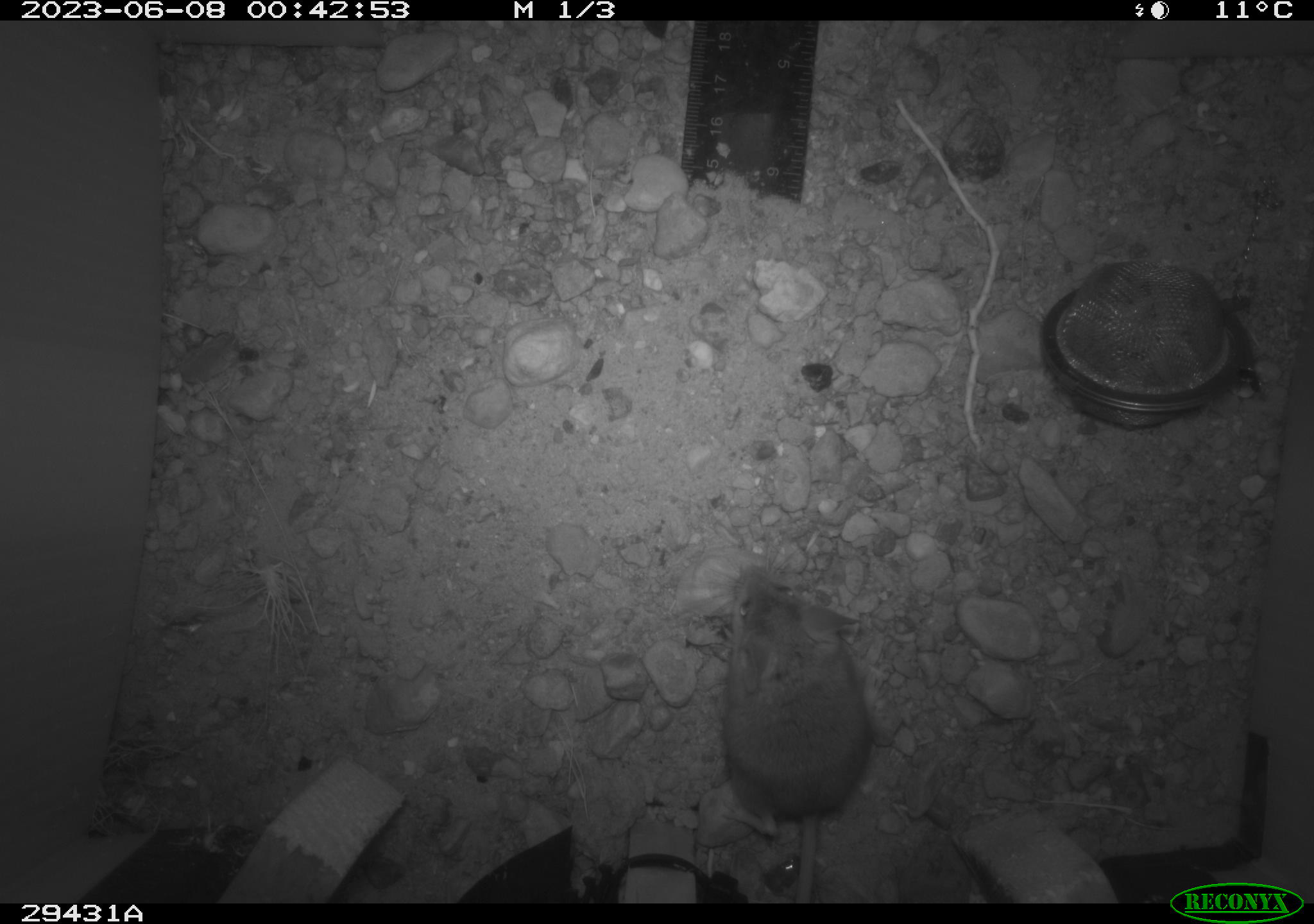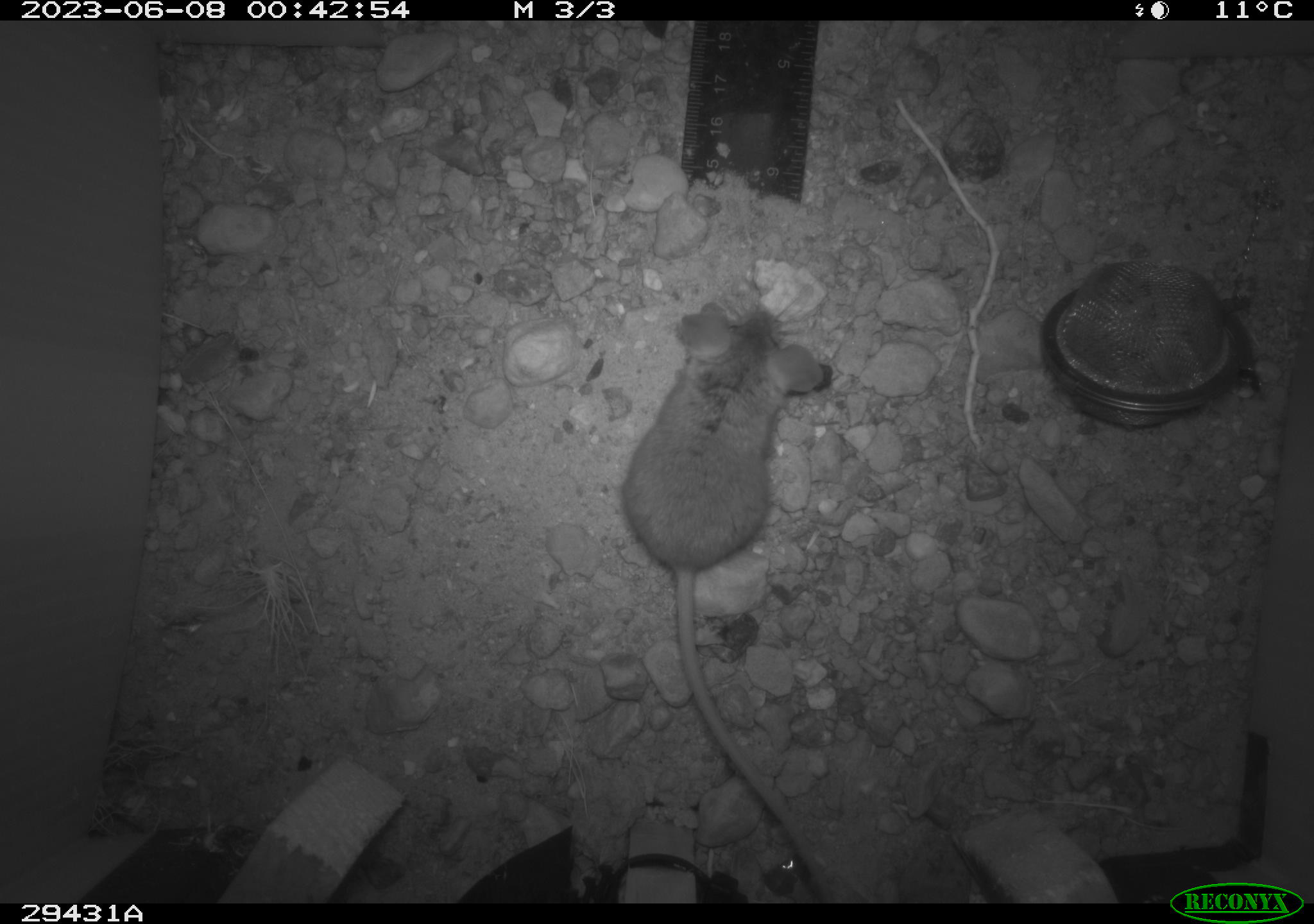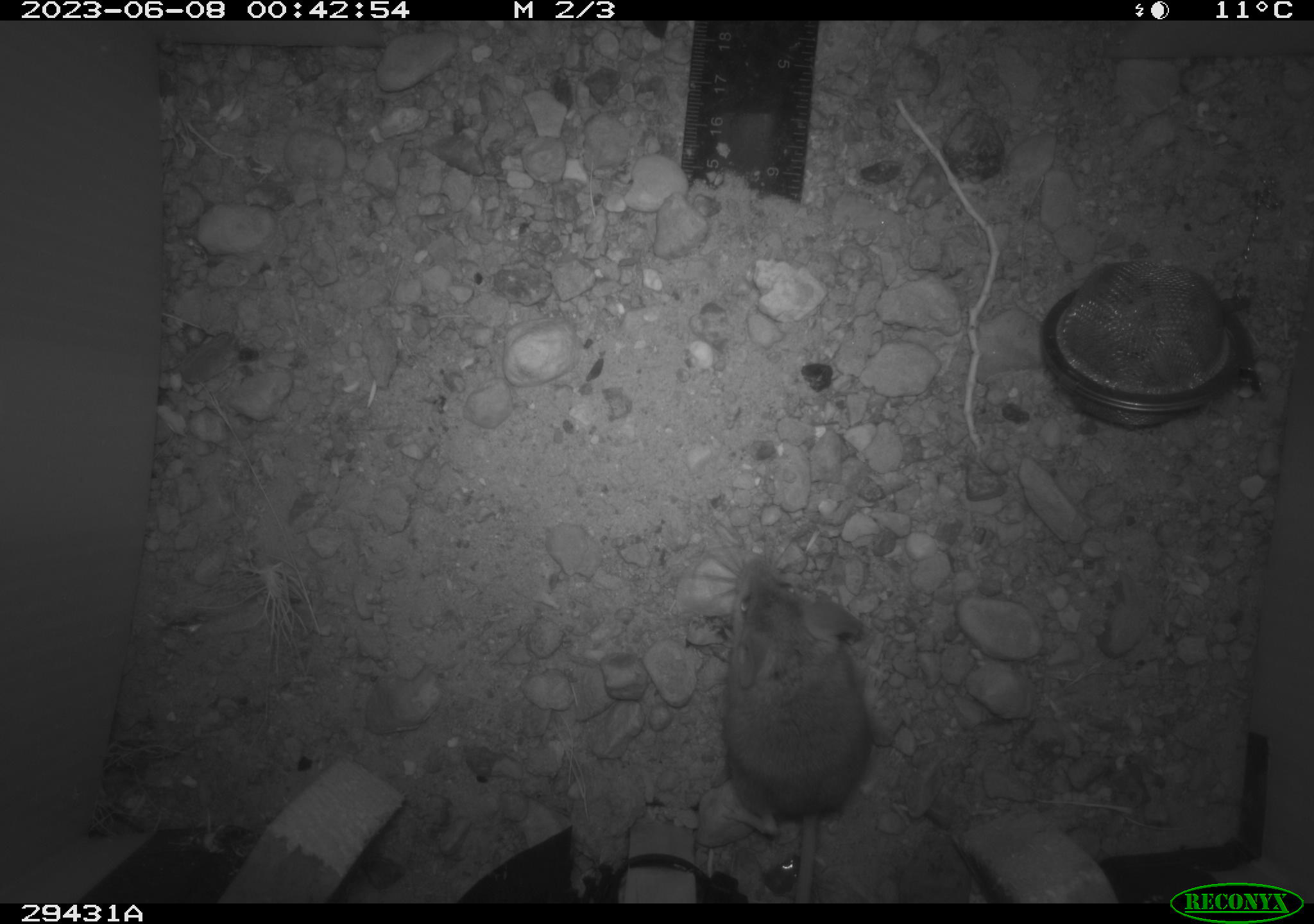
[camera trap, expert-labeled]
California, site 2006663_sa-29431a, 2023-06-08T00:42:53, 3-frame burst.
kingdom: Animalia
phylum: Chordata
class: Mammalia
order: Rodentia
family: Cricetidae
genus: Peromyscus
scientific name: Peromyscus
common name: deer mice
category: peromyscus species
Peromyscus species (deer mice) (Peromyscus).